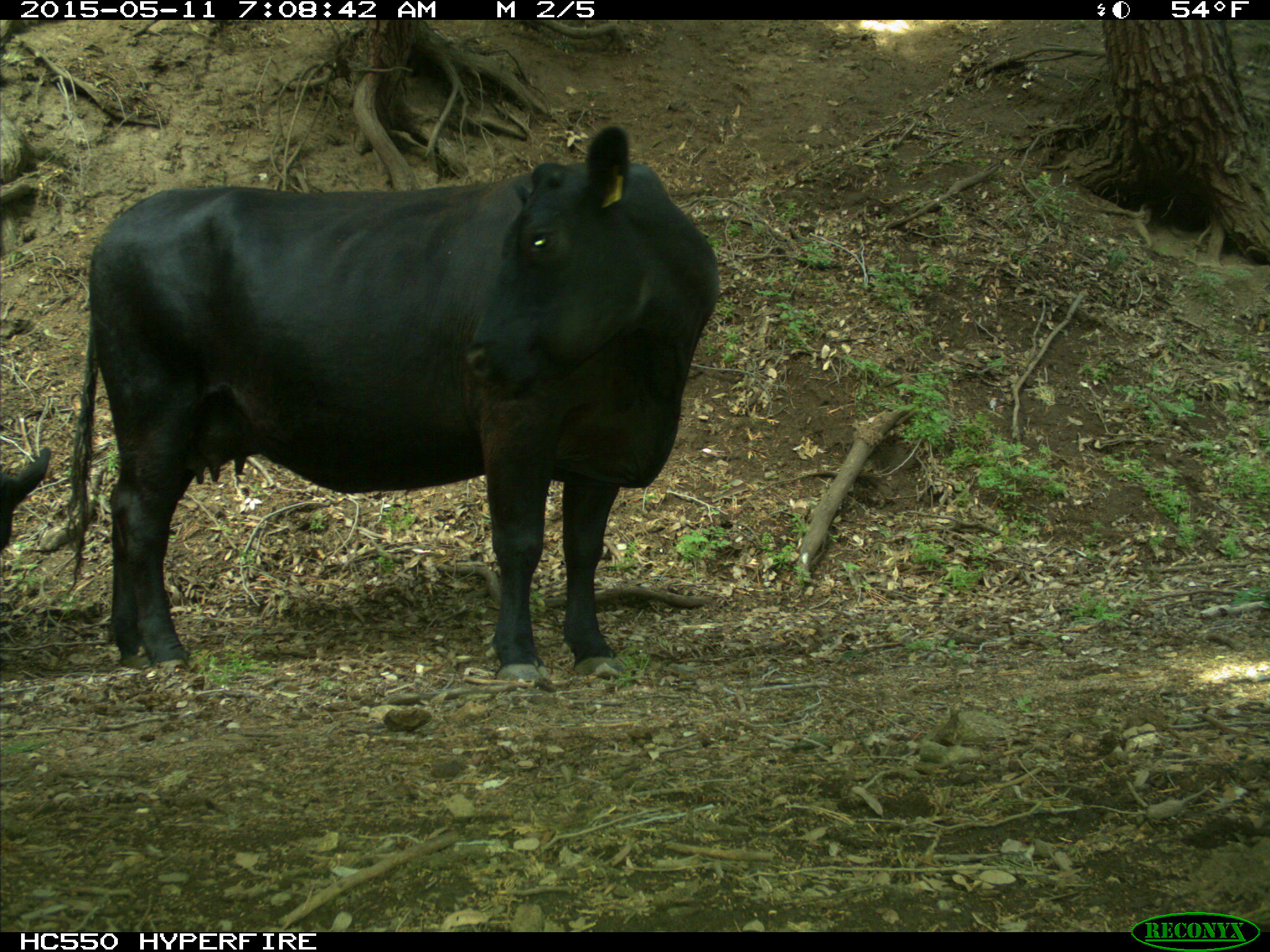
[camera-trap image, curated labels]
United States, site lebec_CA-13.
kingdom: Animalia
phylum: Chordata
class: Mammalia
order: Artiodactyla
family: Bovidae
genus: Bos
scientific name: Bos taurus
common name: domestic cow